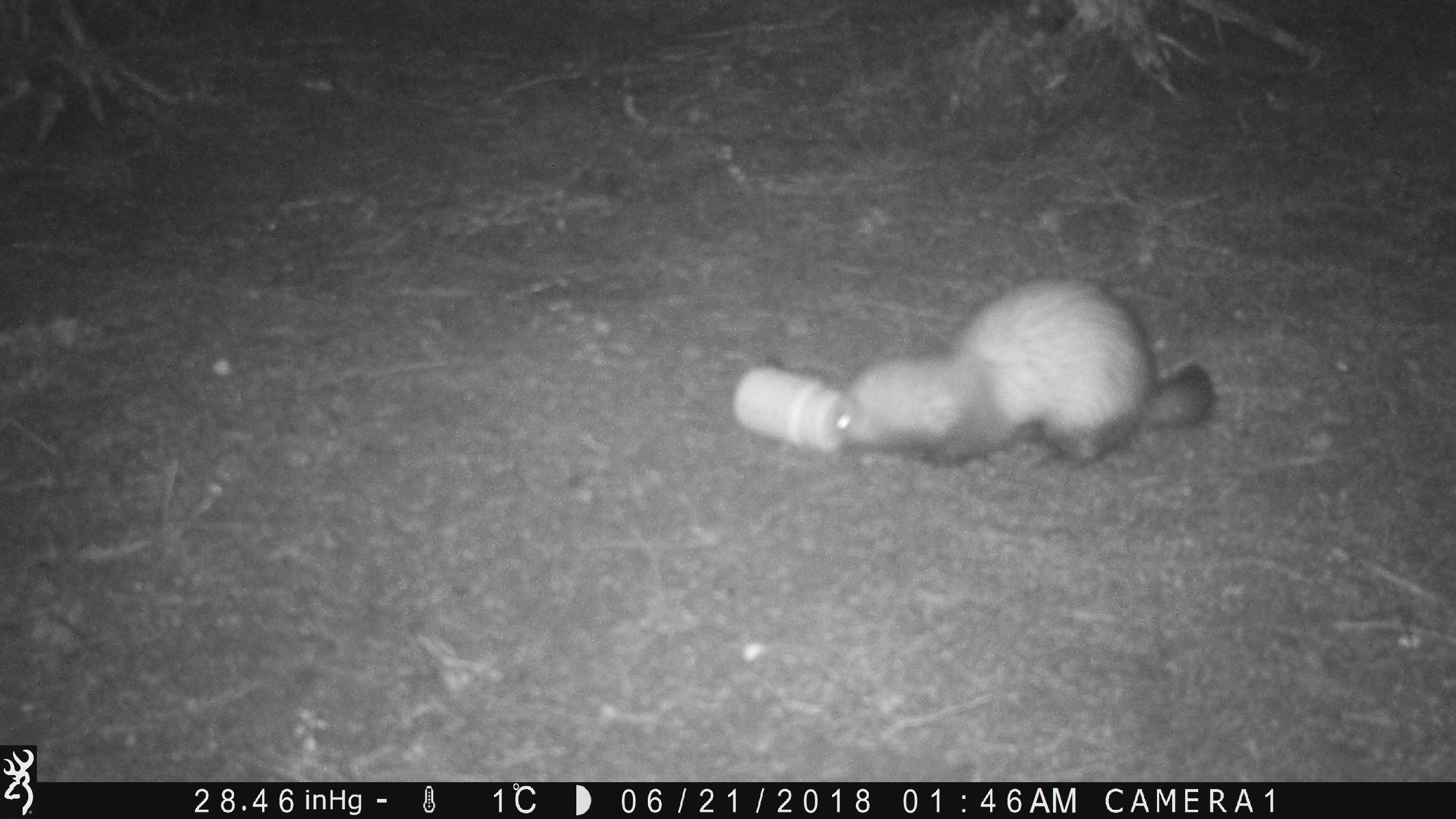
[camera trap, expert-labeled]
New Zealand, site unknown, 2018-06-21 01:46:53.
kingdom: Animalia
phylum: Chordata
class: Mammalia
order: Carnivora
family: Mustelidae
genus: Mustela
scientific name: Mustela furo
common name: ferret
Ferret (Mustela furo).